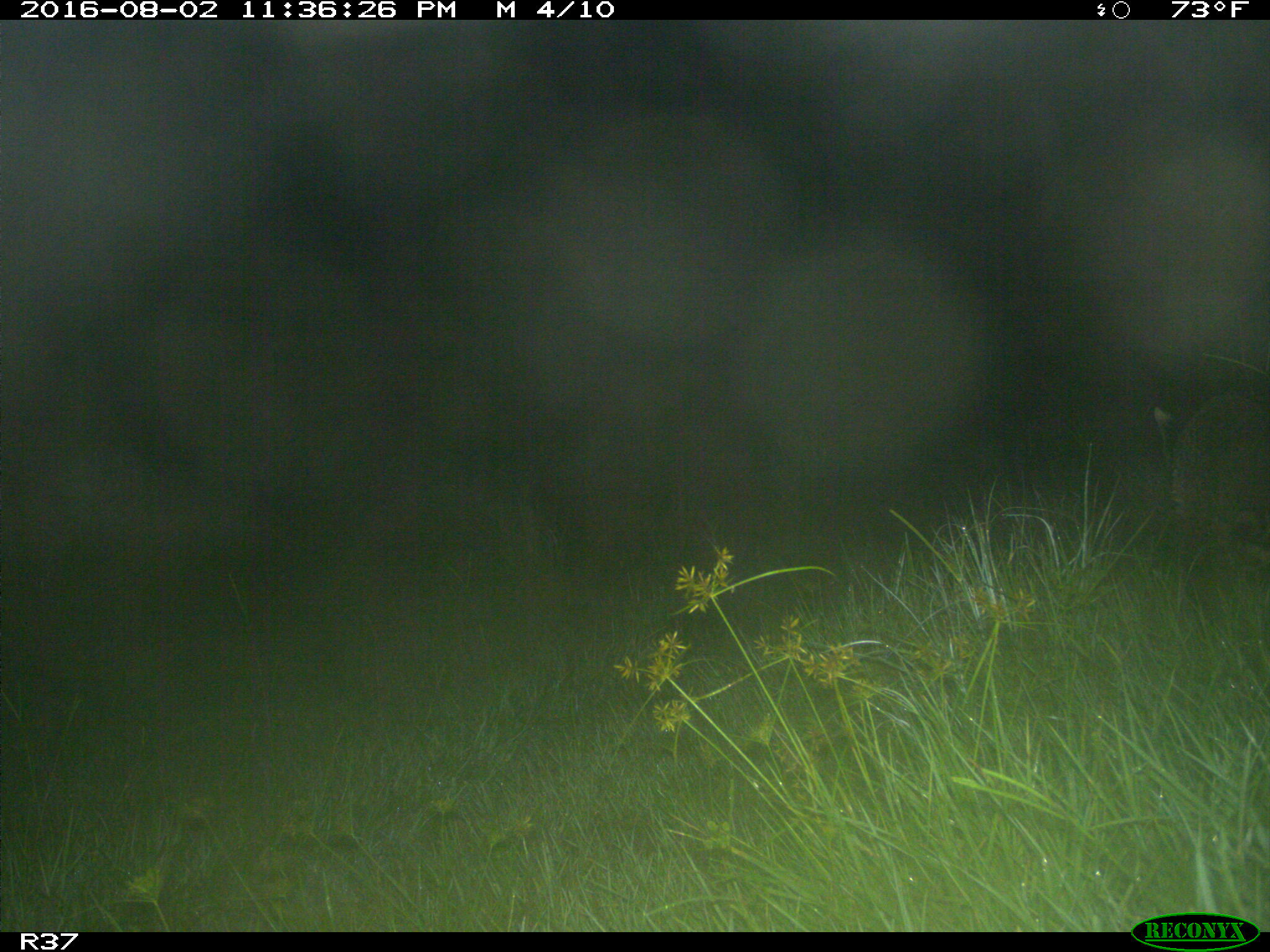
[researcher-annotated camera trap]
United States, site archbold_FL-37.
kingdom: Animalia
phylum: Chordata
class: Mammalia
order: Carnivora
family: Procyonidae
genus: Procyon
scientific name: Procyon lotor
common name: common raccoon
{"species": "Procyon lotor (common raccoon)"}